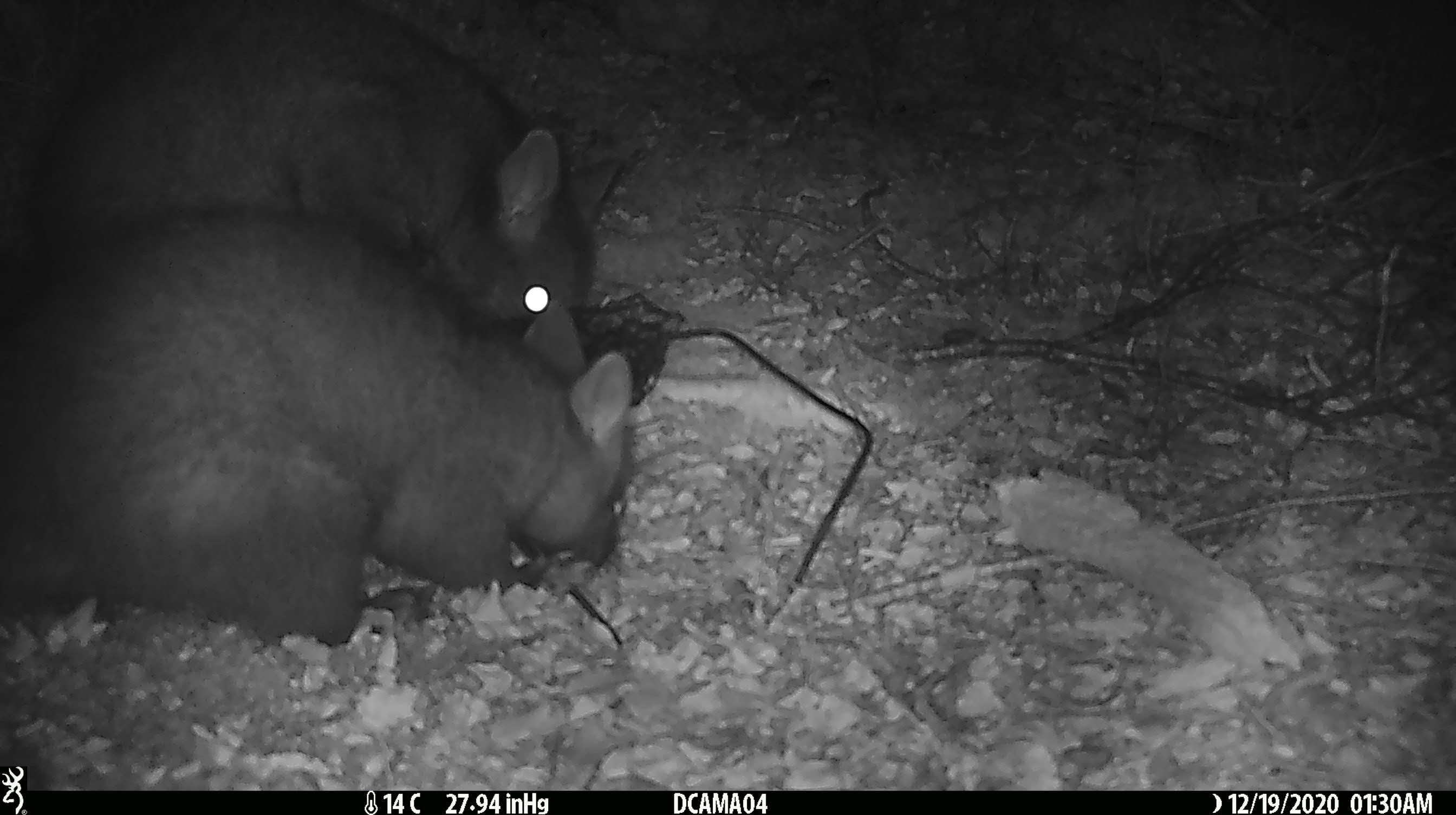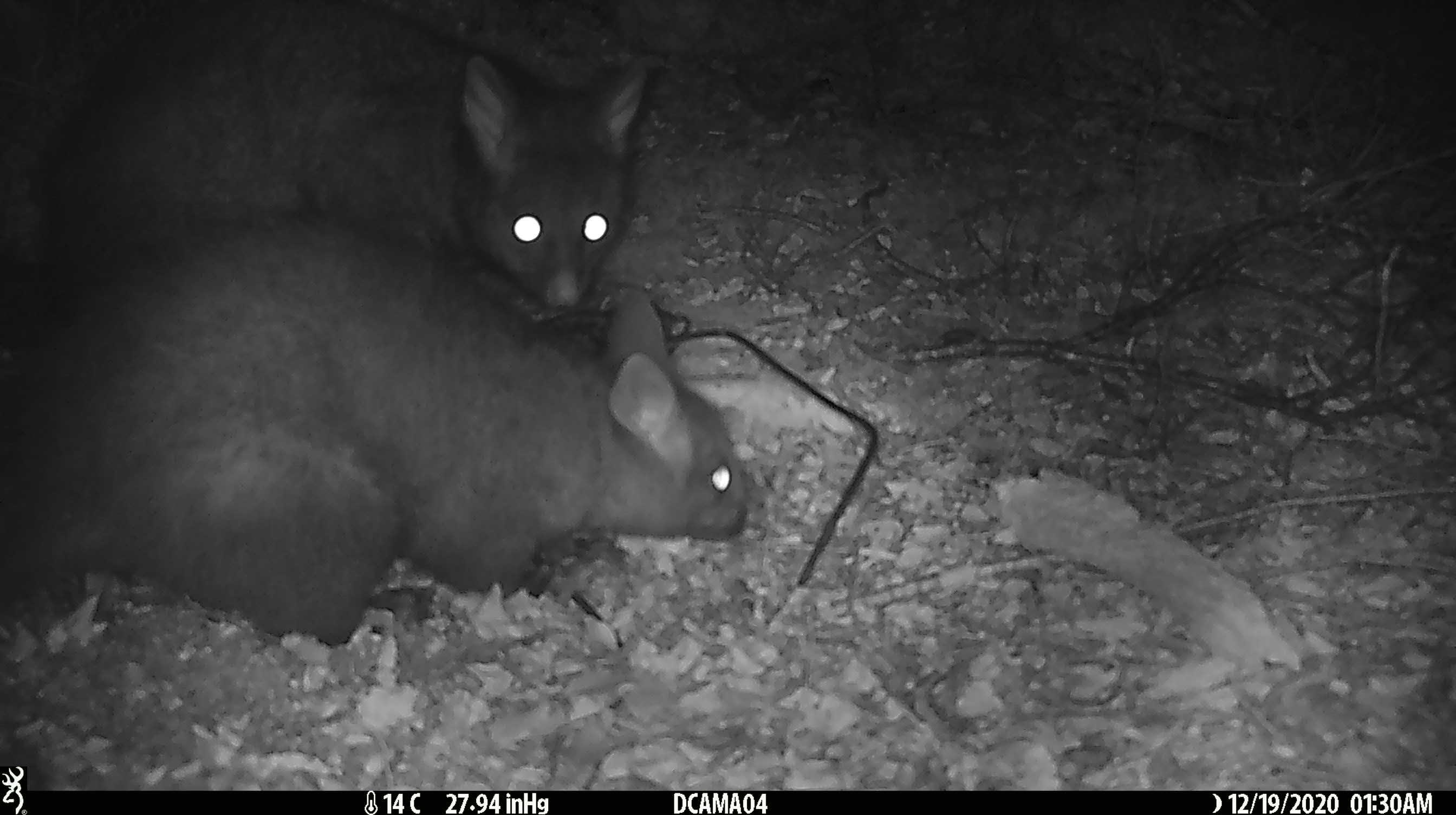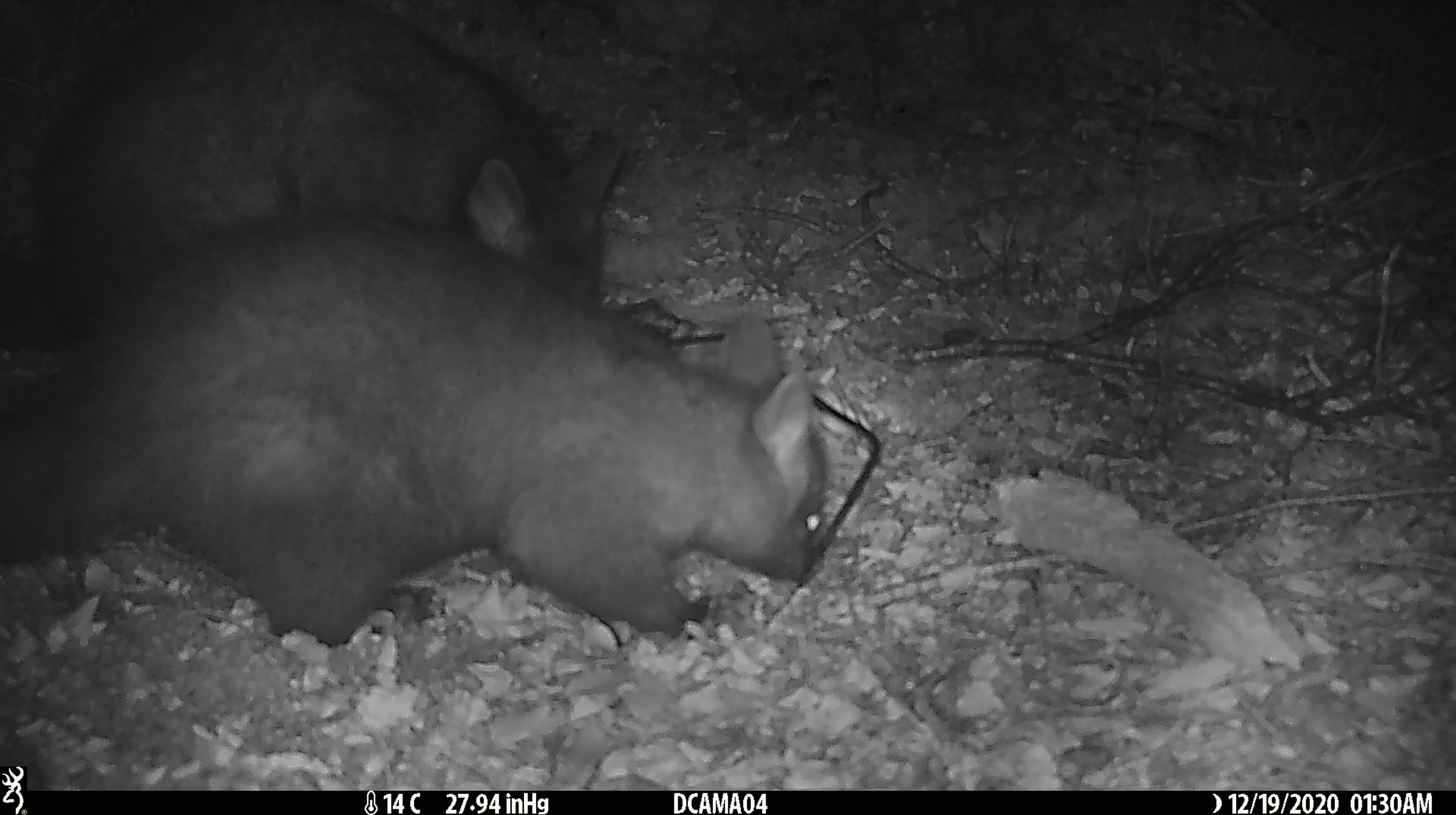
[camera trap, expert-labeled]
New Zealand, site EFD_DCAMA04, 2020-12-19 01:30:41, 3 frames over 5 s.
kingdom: Animalia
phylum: Chordata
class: Mammalia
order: Diprotodontia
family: Phalangeridae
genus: Trichosurus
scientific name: Trichosurus vulpecula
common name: common brushtail possum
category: possum